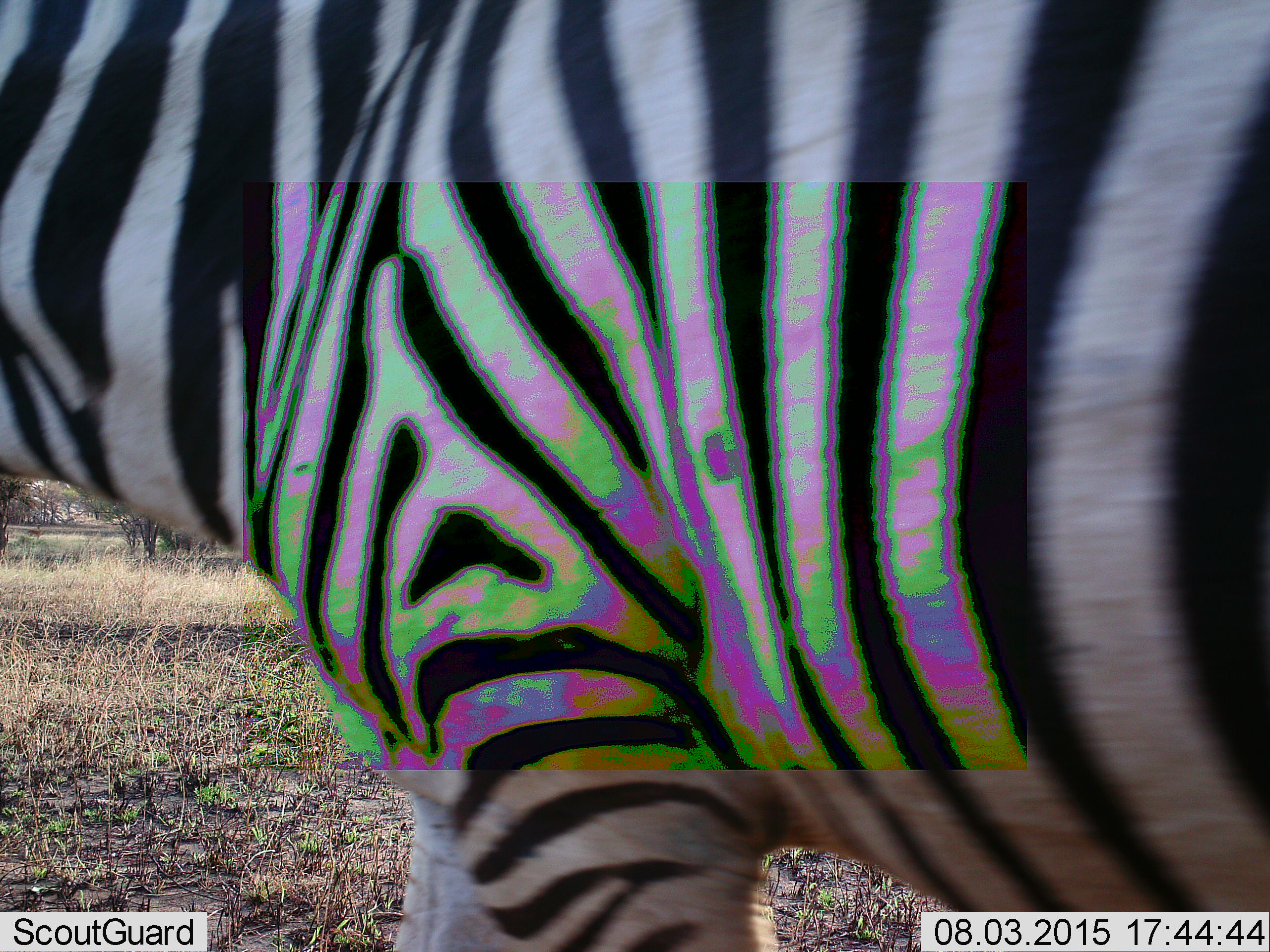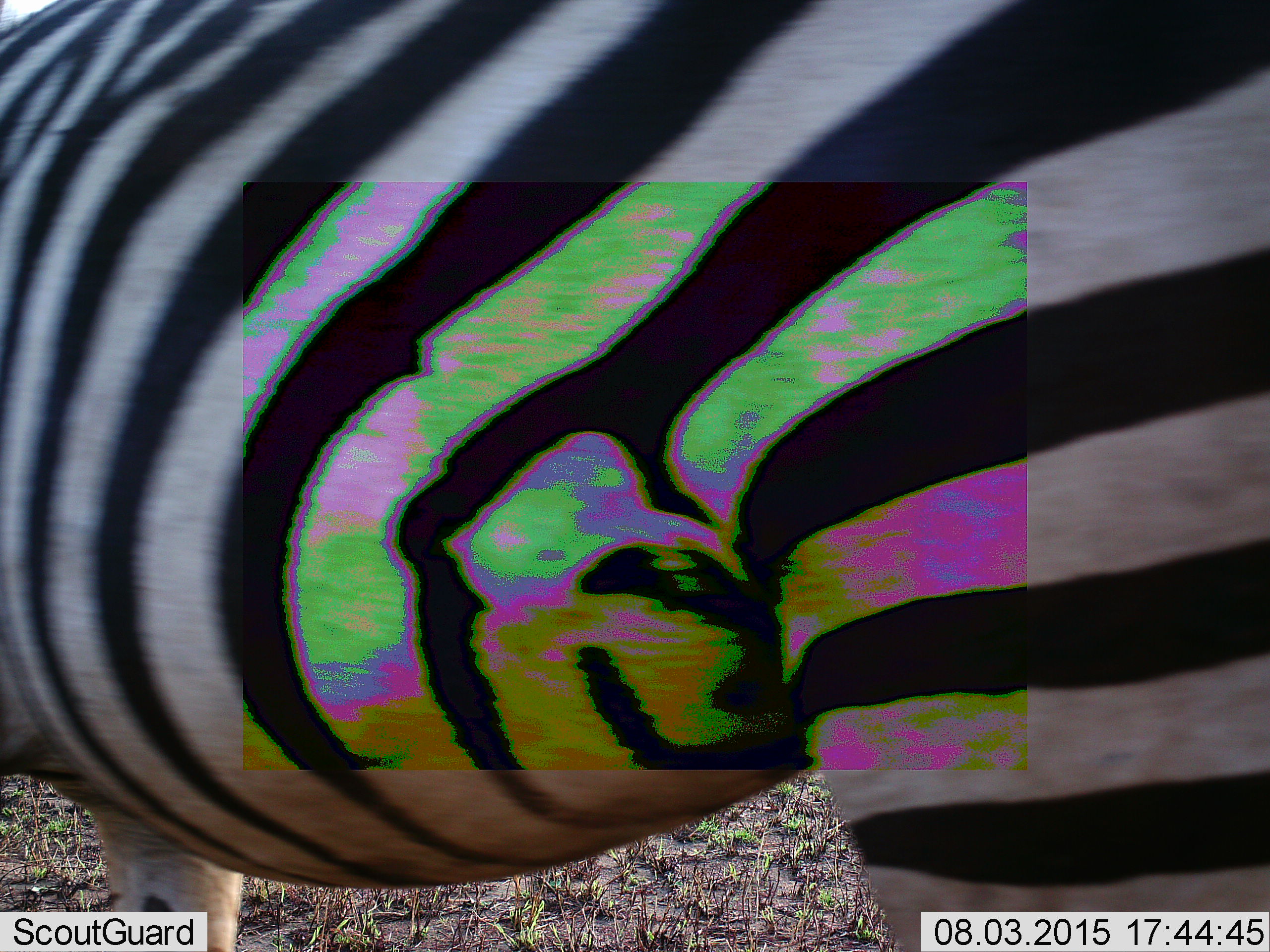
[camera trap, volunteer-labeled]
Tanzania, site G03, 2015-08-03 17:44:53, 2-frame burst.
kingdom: Animalia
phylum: Chordata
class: Mammalia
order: Perissodactyla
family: Equidae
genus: Equus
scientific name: Equus quagga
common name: plains zebra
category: zebra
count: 1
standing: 26%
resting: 5%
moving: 74%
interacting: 0%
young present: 0%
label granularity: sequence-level